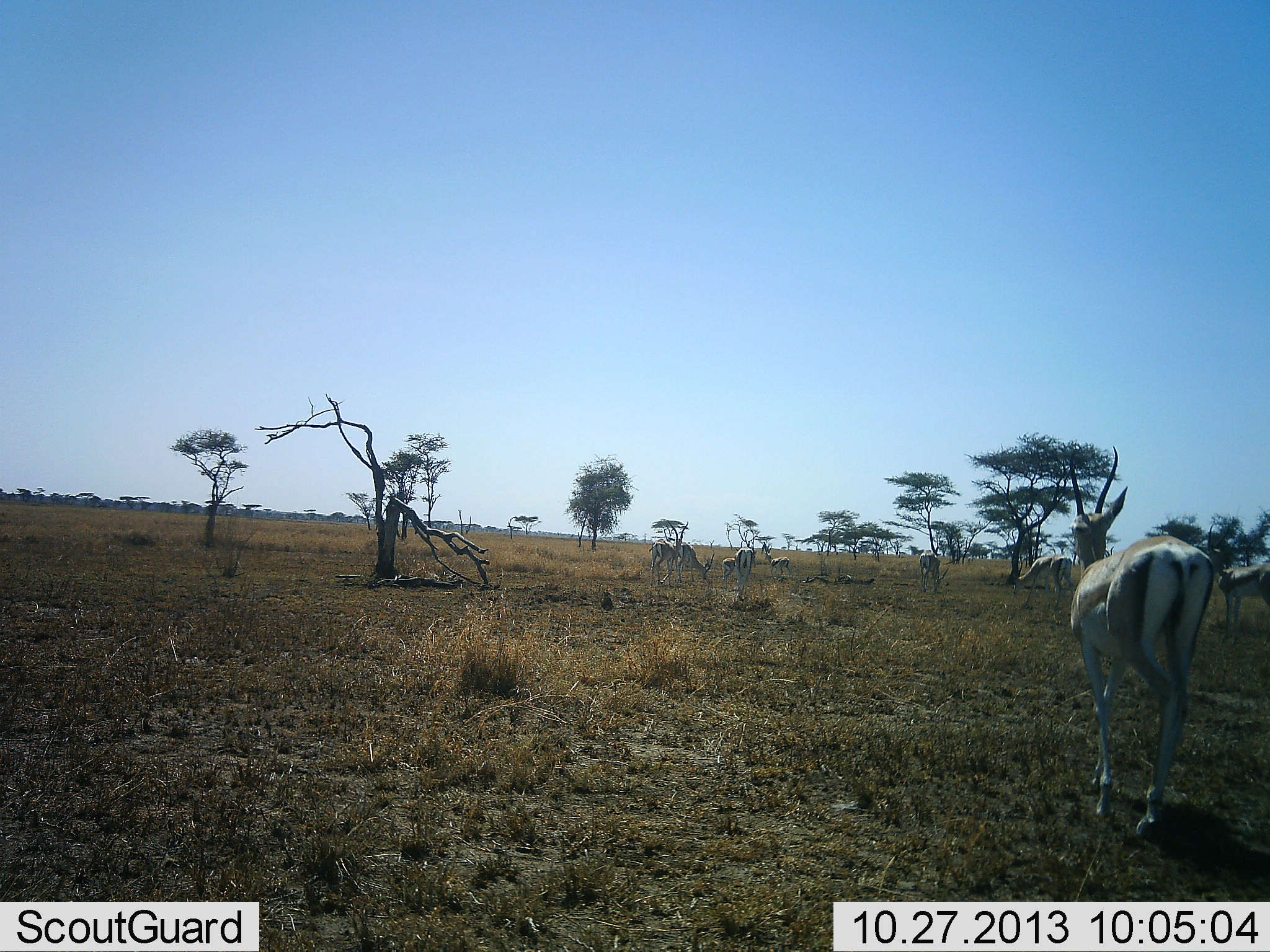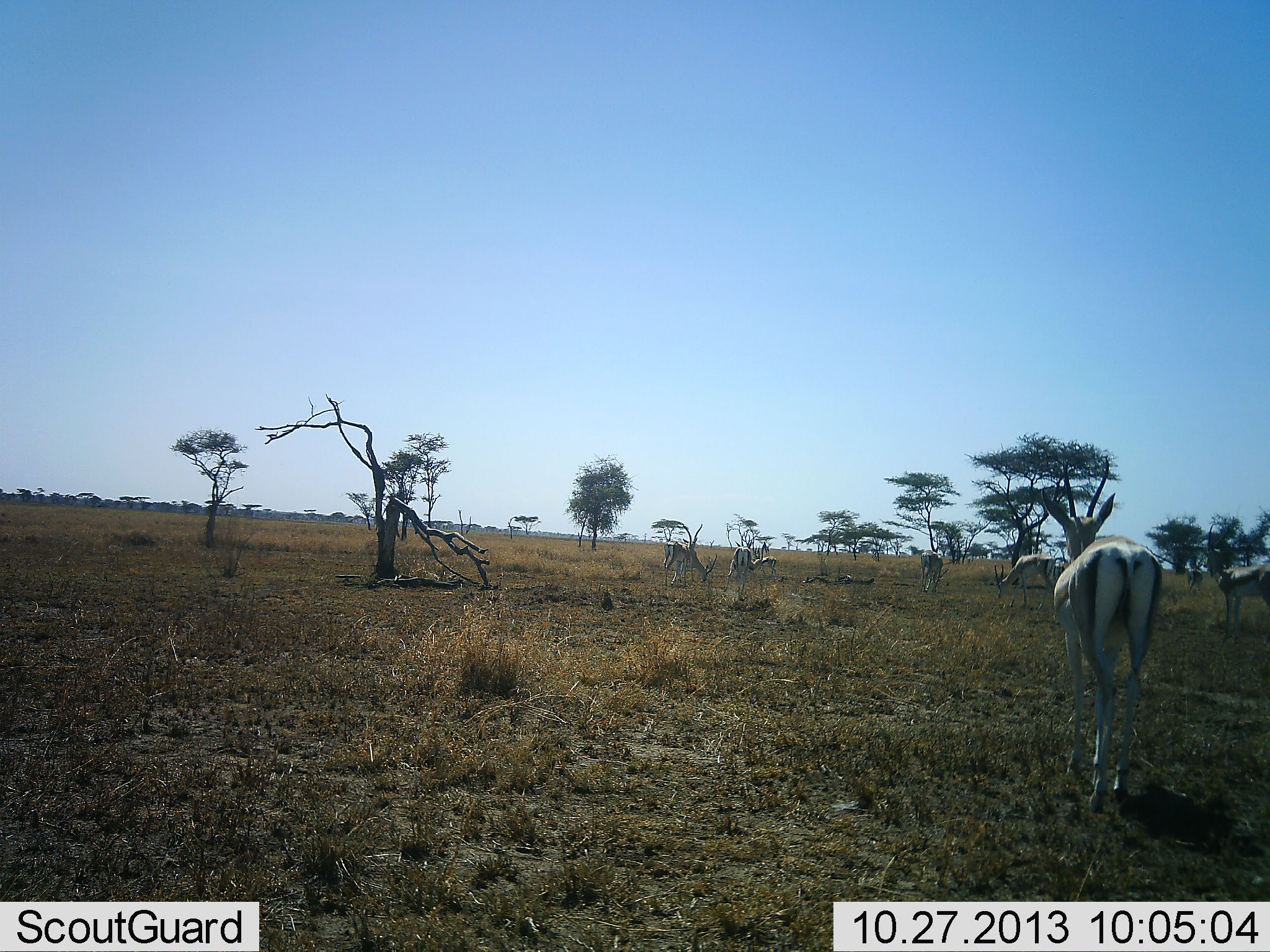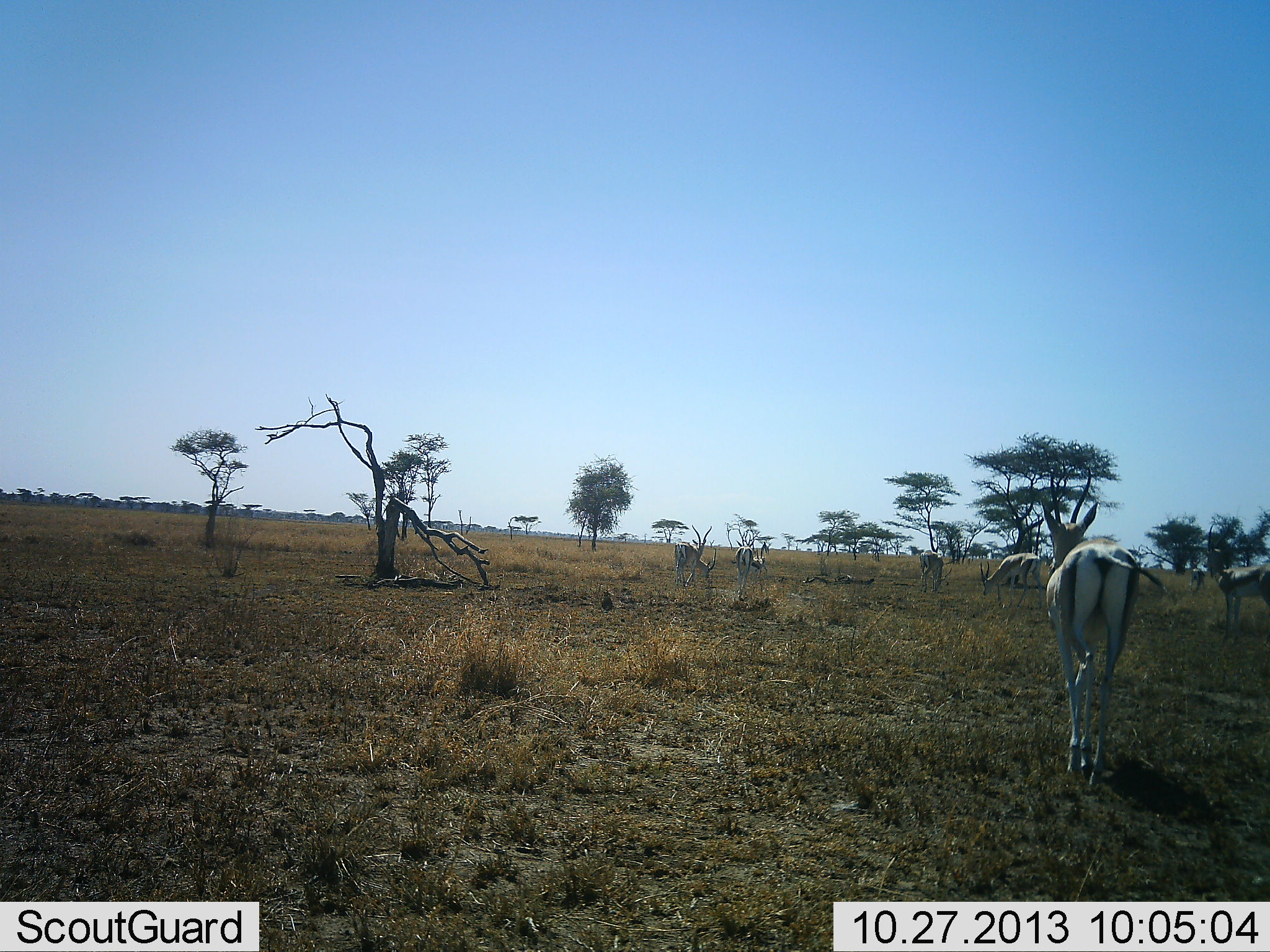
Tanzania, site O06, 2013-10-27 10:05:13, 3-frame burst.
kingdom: Animalia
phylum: Chordata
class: Mammalia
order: Artiodactyla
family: Bovidae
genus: Nanger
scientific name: Nanger granti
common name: grant's gazelle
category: gazellegrants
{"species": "gazellegrants (grant's gazelle) (Nanger granti)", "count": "8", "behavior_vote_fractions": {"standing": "40%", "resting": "10%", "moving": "60%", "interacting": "20%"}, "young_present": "10%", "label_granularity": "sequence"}